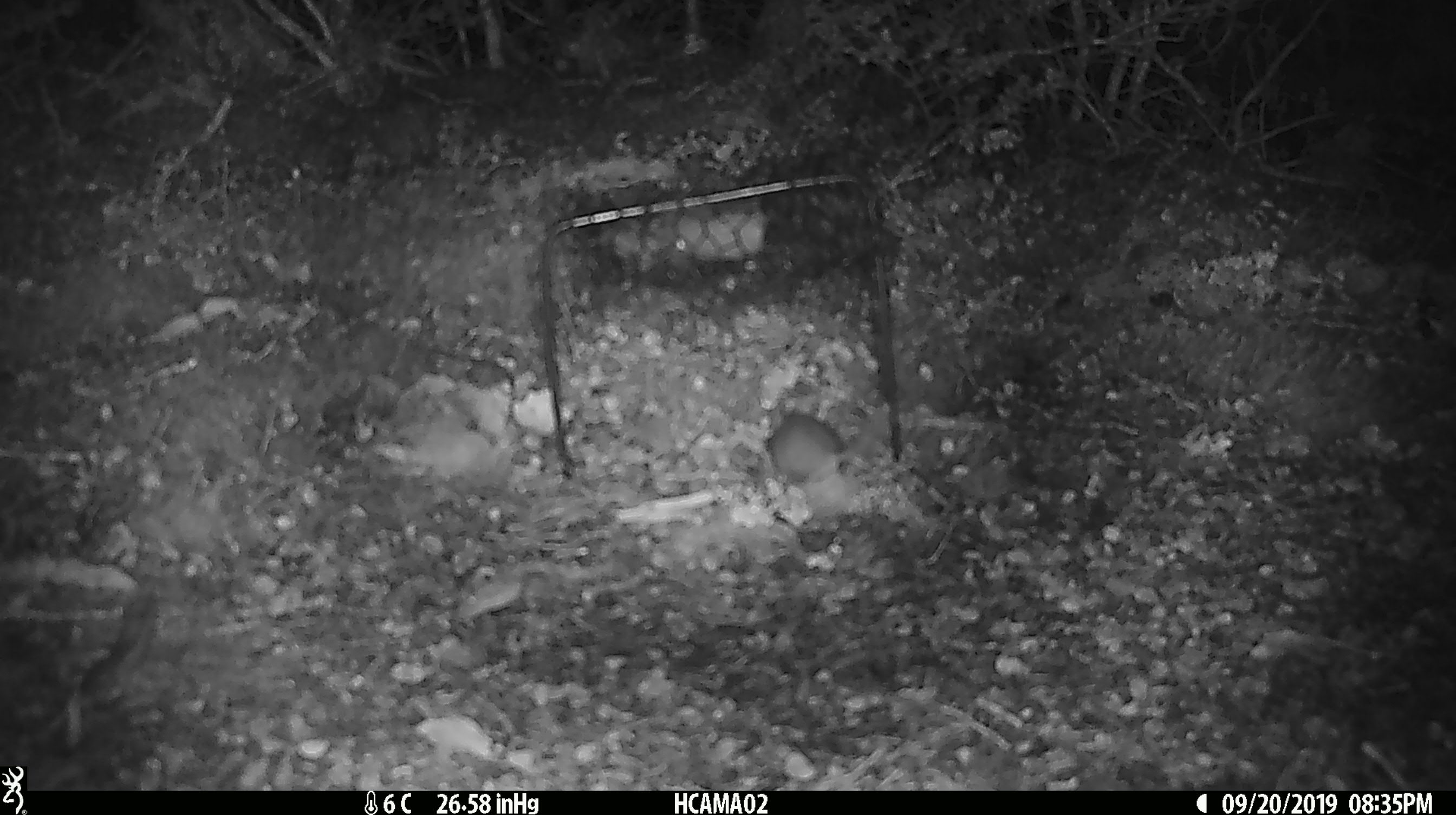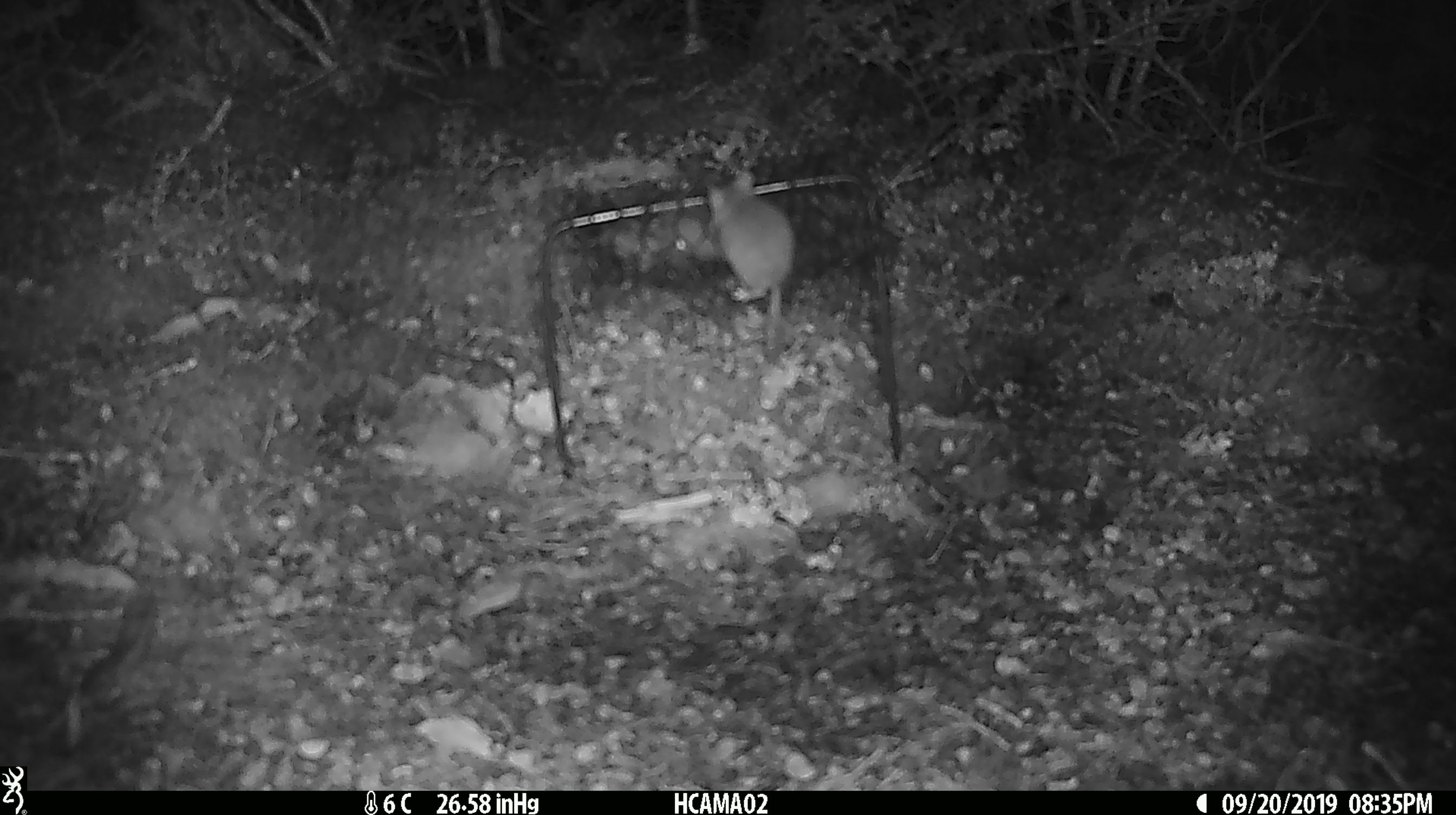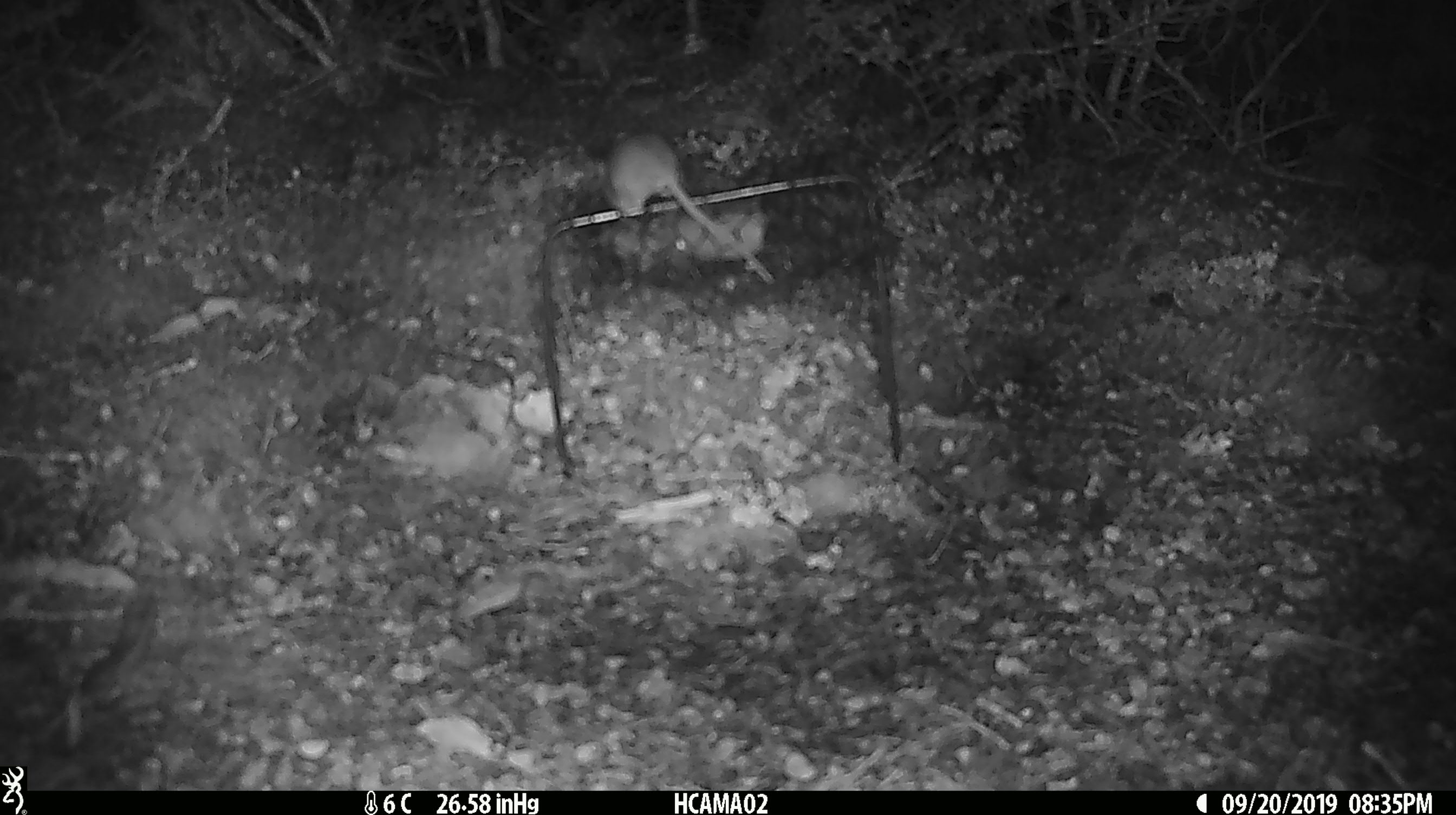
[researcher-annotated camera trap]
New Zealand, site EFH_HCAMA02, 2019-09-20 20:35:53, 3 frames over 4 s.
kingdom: Animalia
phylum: Chordata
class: Mammalia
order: Rodentia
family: Muridae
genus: Mus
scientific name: Mus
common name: mouse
Mouse (Mus).